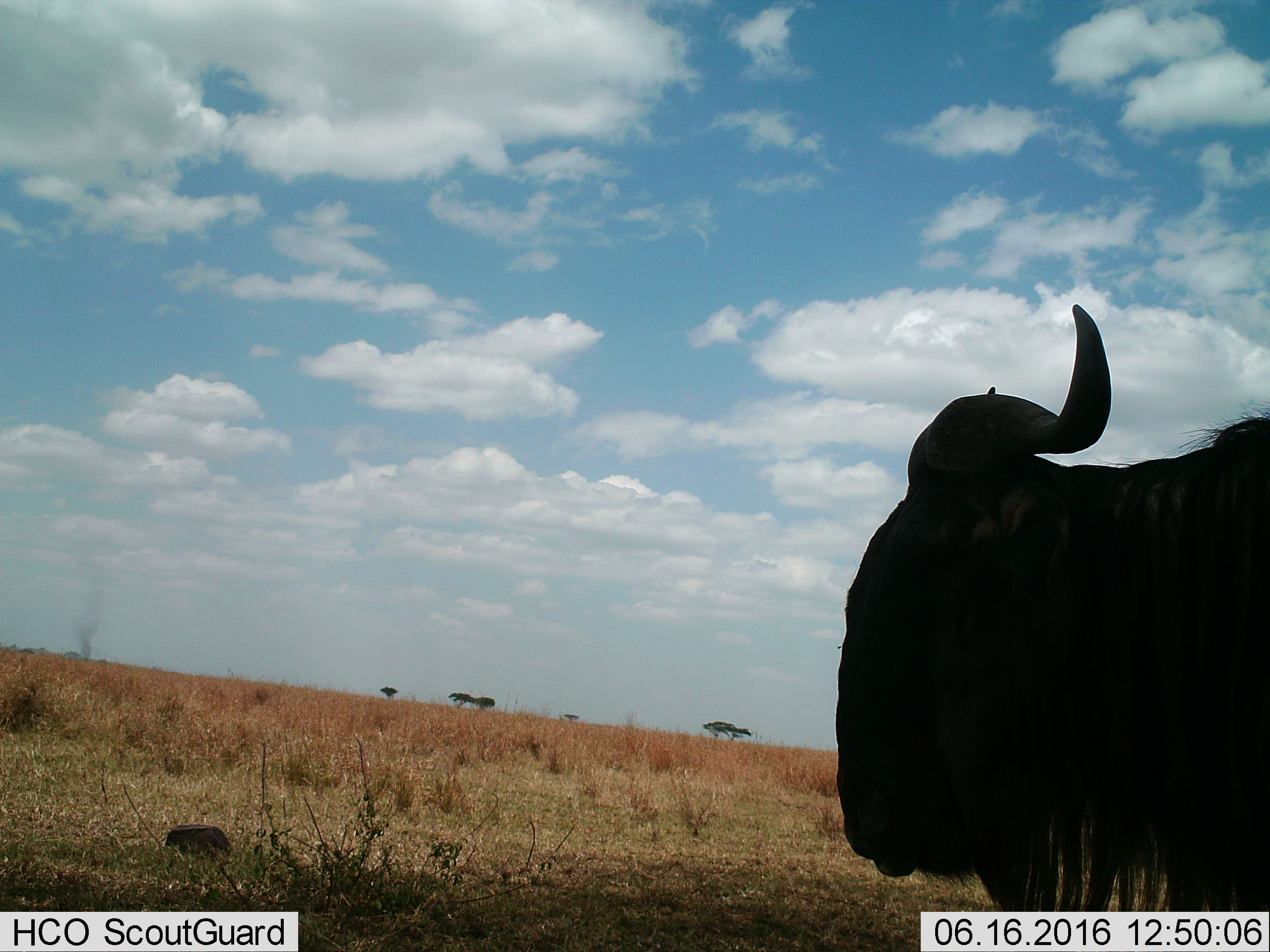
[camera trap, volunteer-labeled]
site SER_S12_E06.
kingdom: Animalia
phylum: Chordata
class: Mammalia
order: Artiodactyla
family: Bovidae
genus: Connochaetes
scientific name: Connochaetes taurinus taurinus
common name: blue wildebeest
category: wildebeestblue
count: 1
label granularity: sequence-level